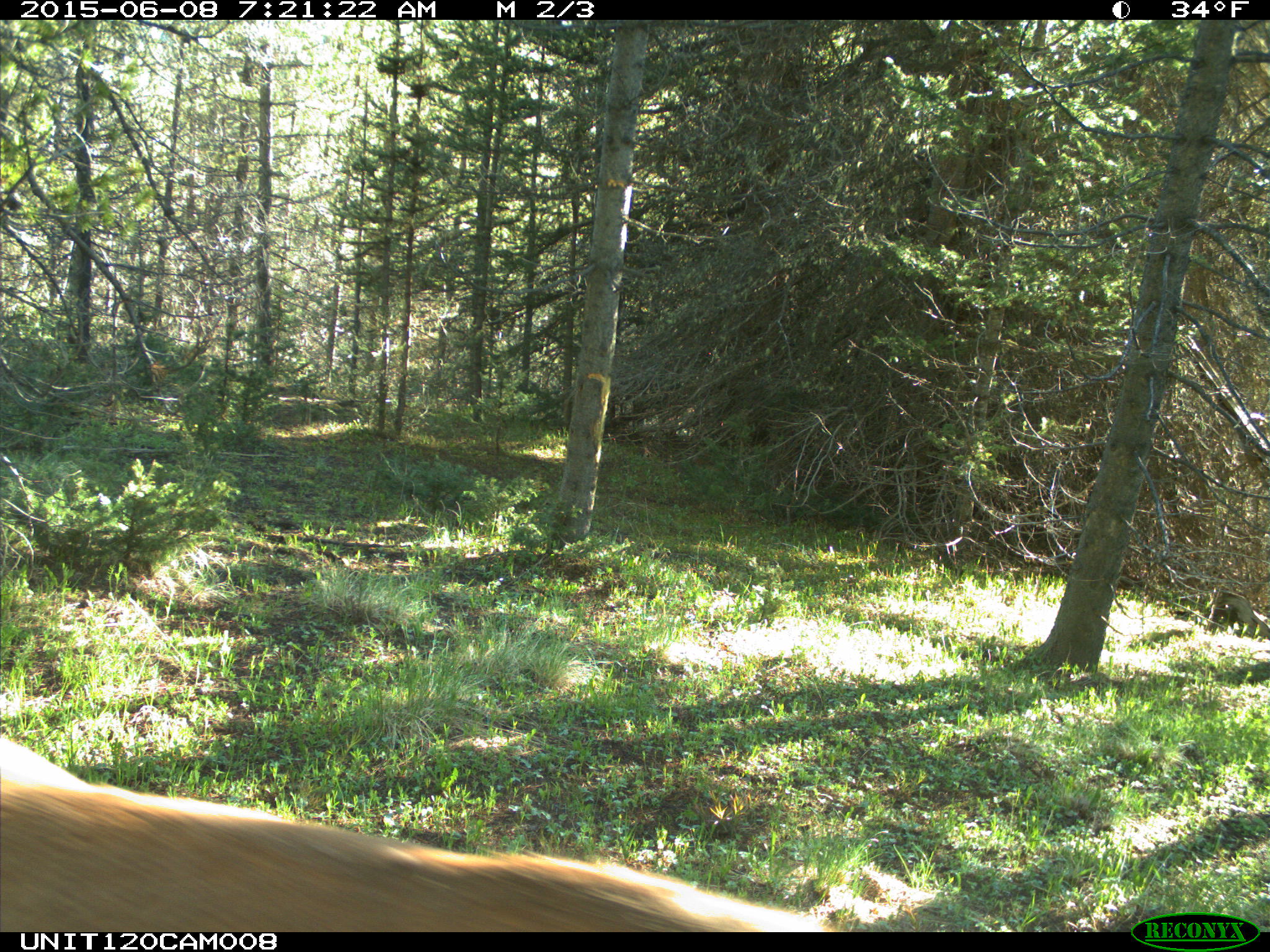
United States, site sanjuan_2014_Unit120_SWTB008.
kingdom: Animalia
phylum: Chordata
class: Mammalia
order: Artiodactyla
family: Cervidae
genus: Cervus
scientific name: Cervus elaphus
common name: red deer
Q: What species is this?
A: Cervus elaphus (red deer).